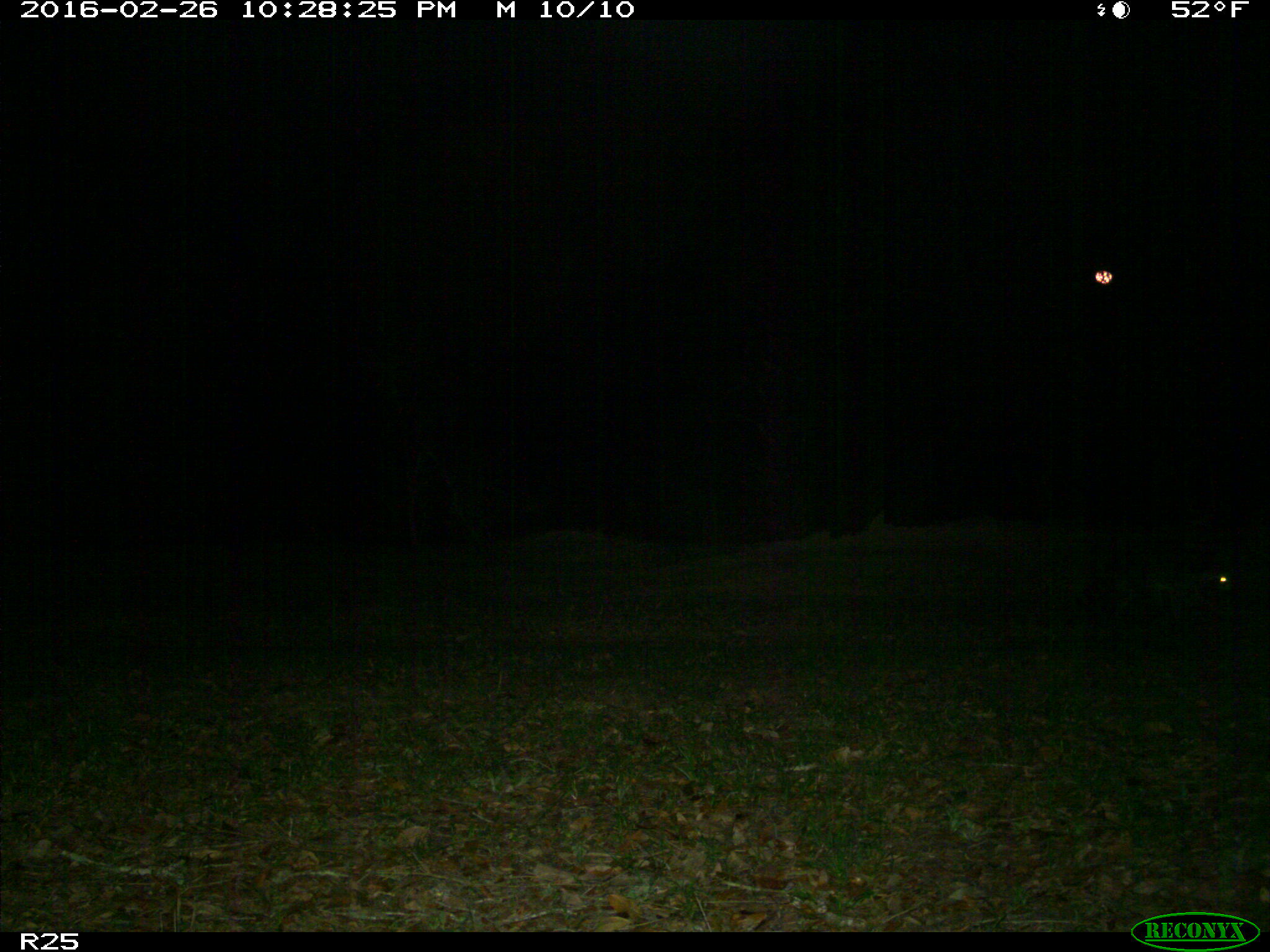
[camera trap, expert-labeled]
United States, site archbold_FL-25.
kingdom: Animalia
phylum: Chordata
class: Mammalia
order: Carnivora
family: Procyonidae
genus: Procyon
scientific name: Procyon lotor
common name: common raccoon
Procyon lotor (common raccoon).